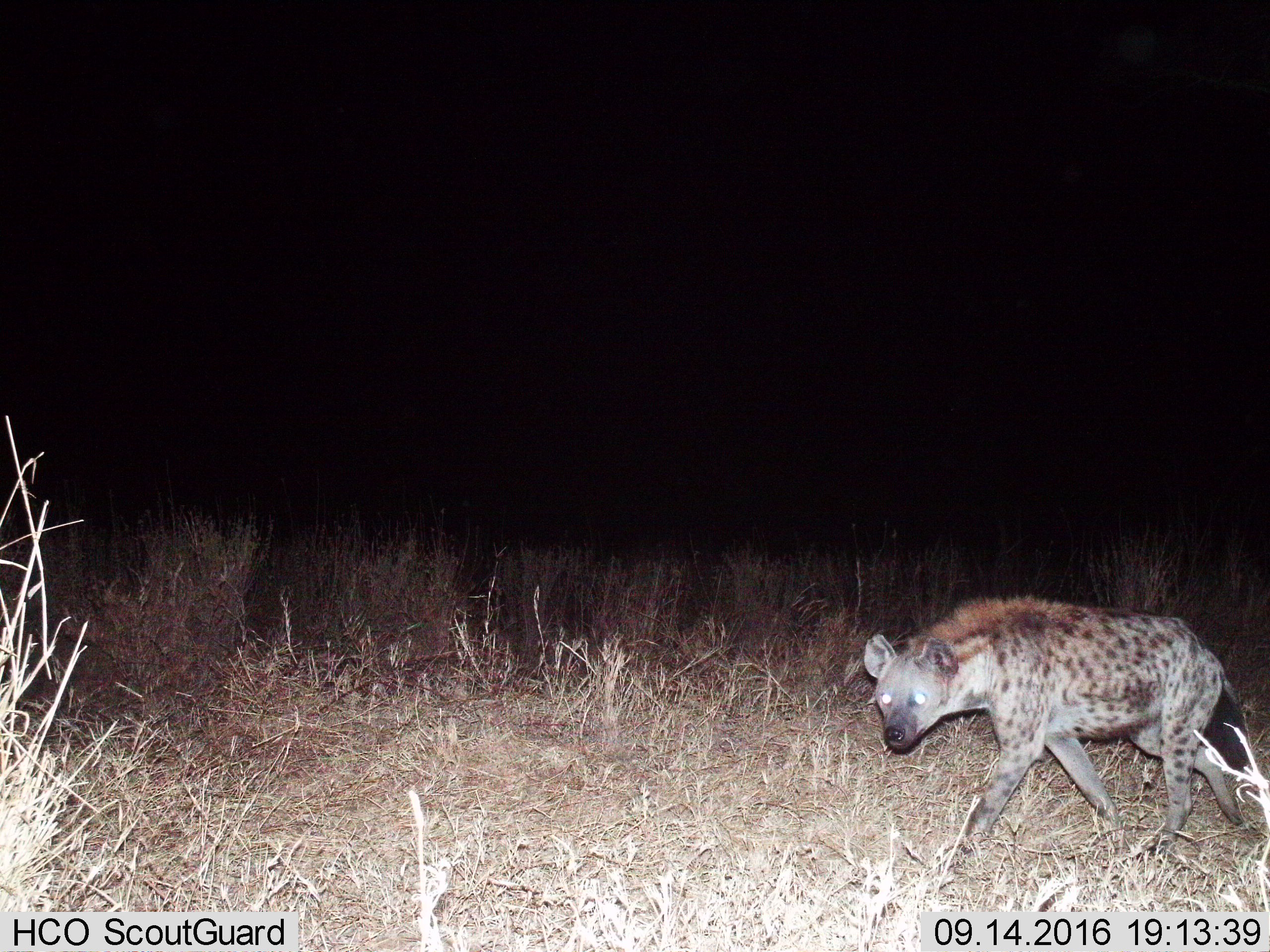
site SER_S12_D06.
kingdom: Animalia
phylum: Chordata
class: Mammalia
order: Carnivora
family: Hyaenidae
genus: Crocuta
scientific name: Crocuta crocuta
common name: spotted hyena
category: hyenaspotted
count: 1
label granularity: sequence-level